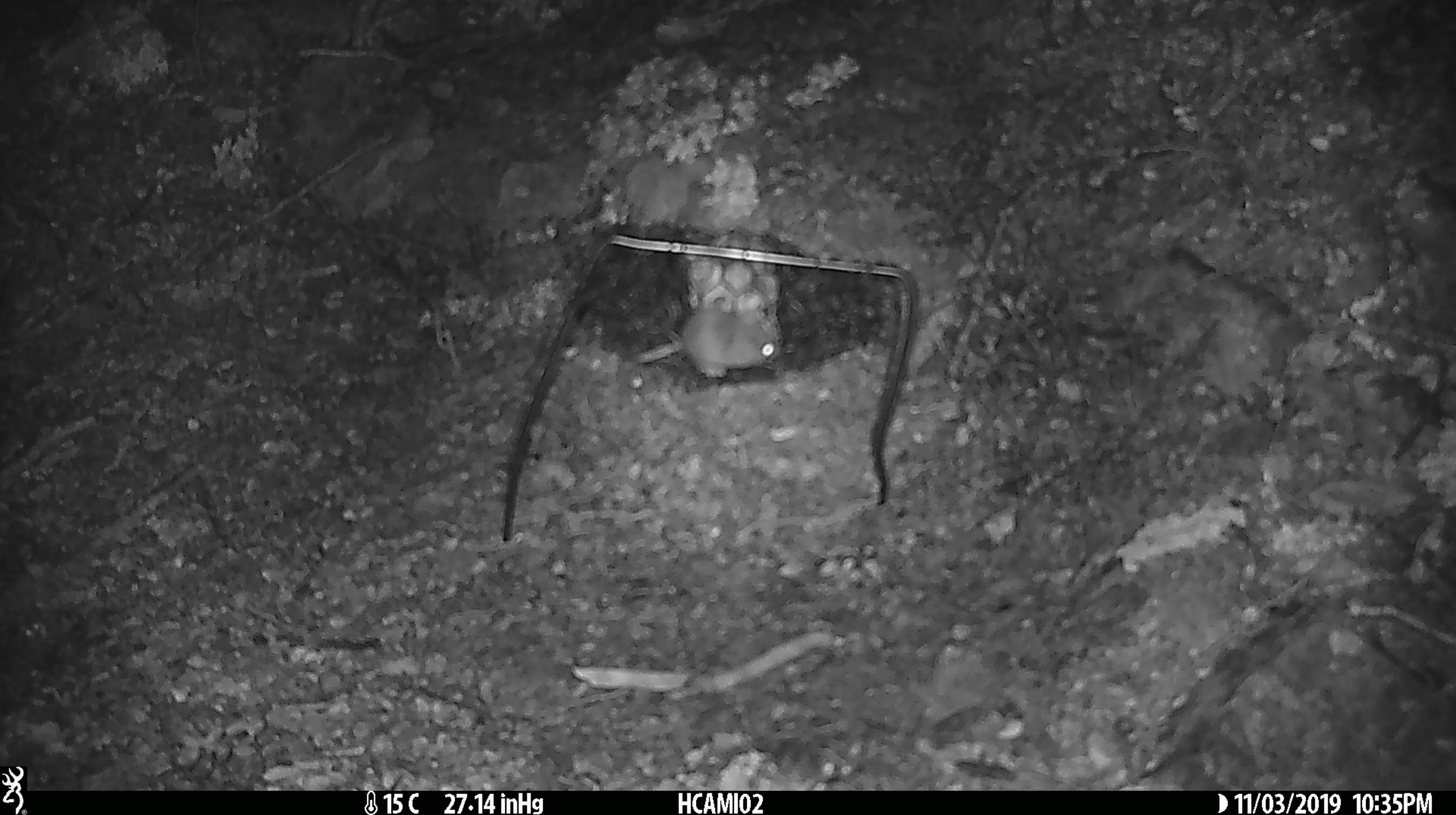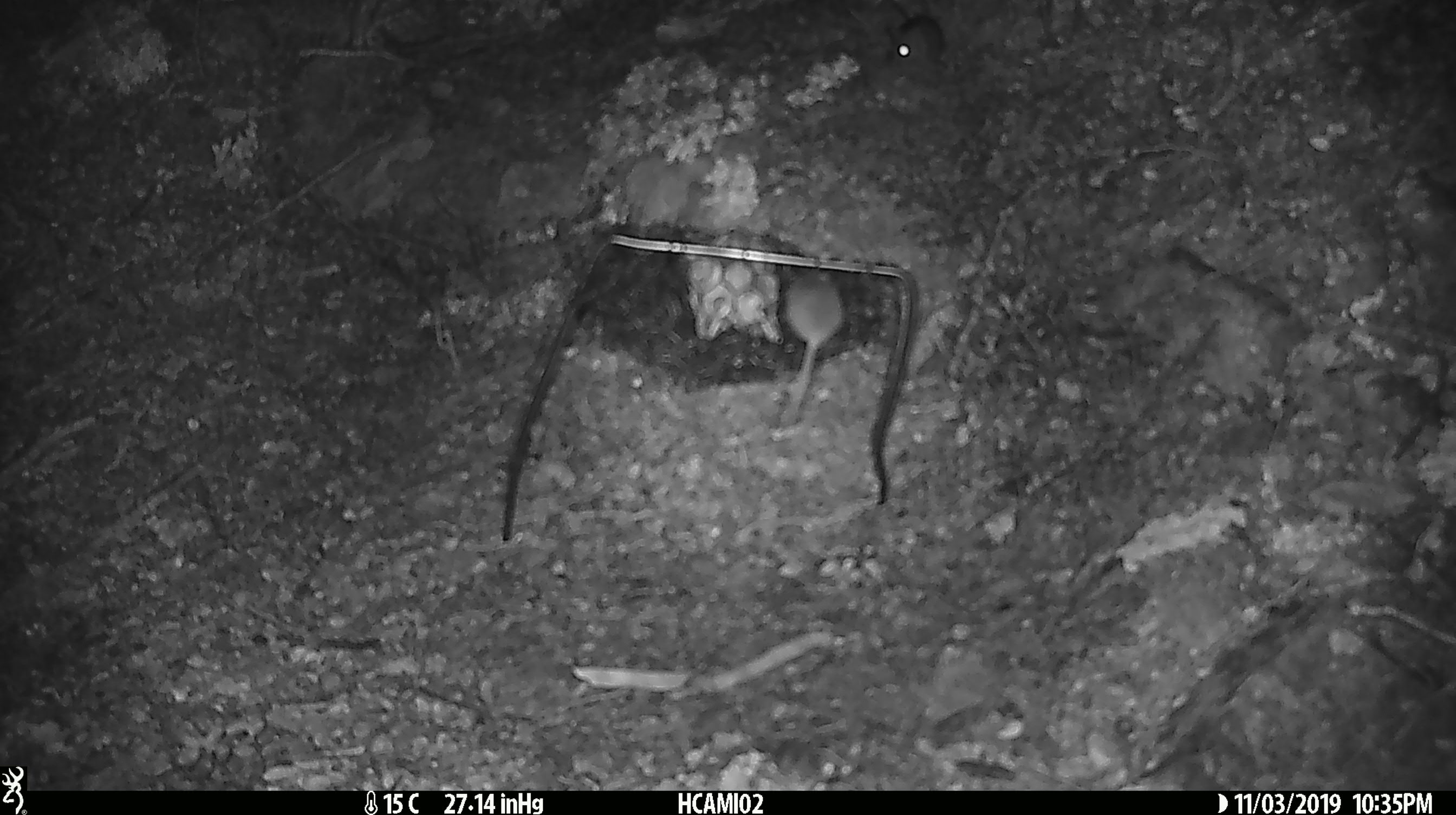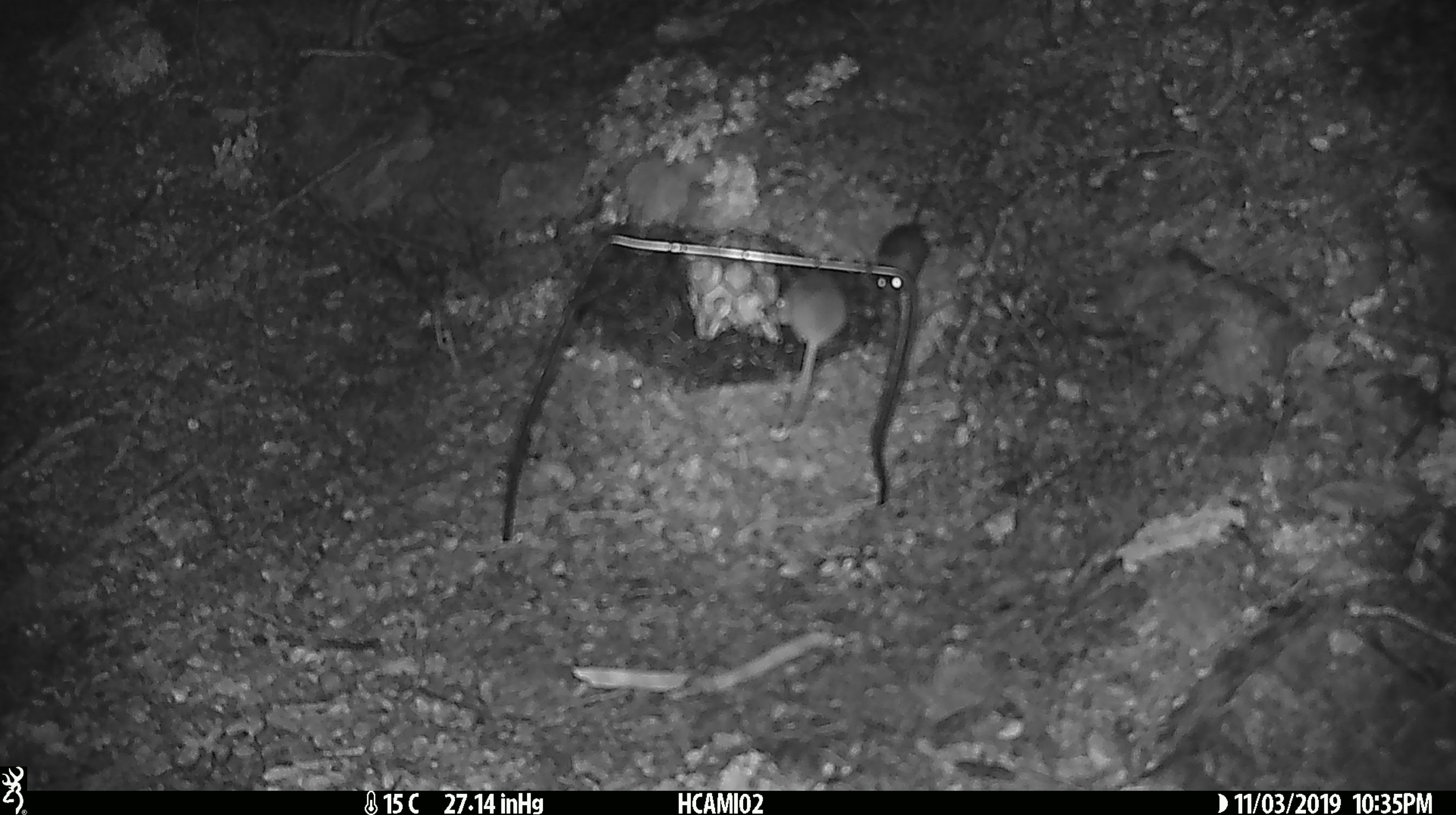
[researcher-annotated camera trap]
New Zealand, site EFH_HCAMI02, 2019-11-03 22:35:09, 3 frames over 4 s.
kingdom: Animalia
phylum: Chordata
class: Mammalia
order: Rodentia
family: Muridae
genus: Mus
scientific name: Mus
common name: mouse